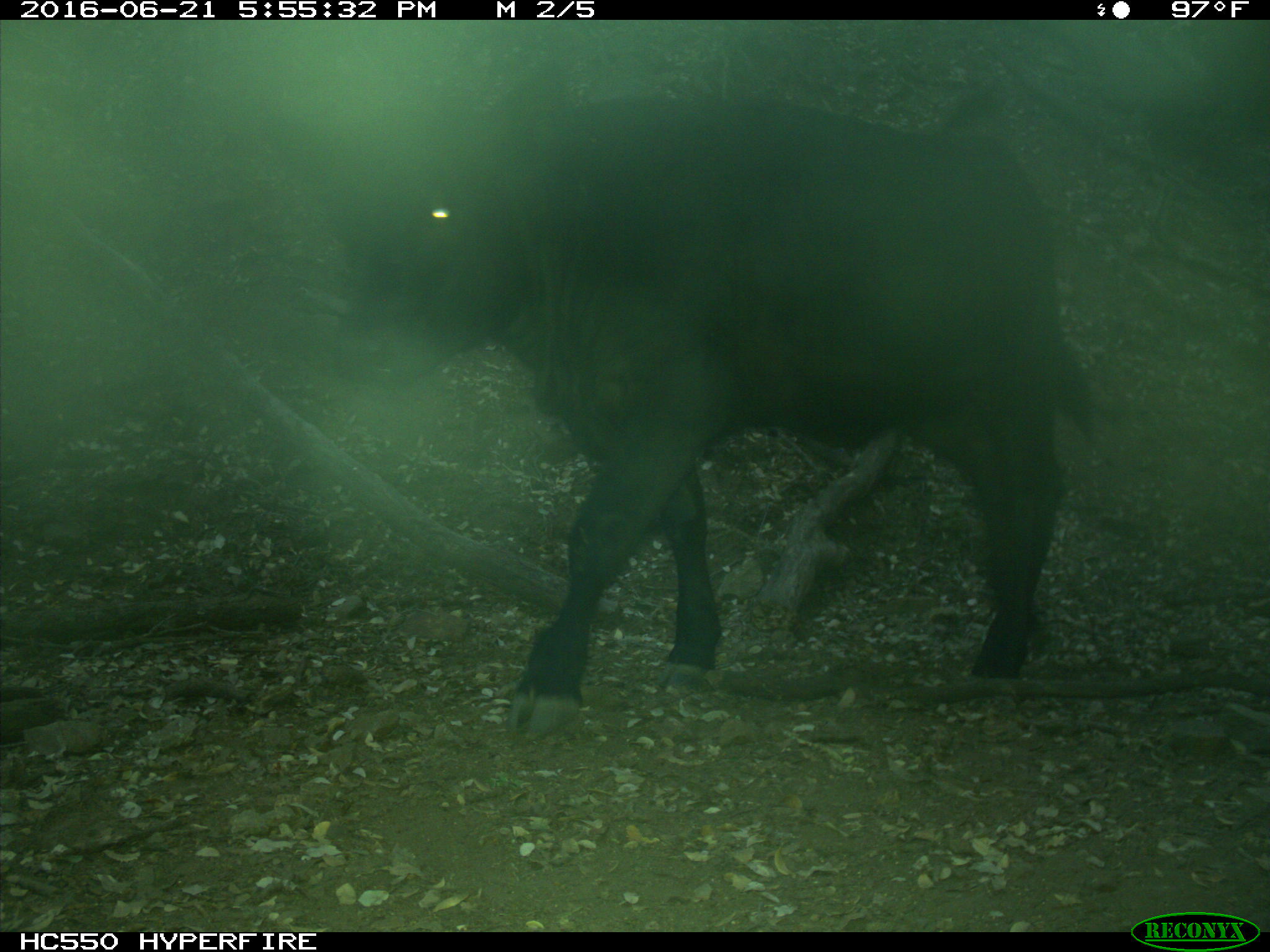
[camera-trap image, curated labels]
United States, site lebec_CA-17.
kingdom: Animalia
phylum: Chordata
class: Mammalia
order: Artiodactyla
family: Bovidae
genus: Bos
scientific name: Bos taurus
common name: domestic cow